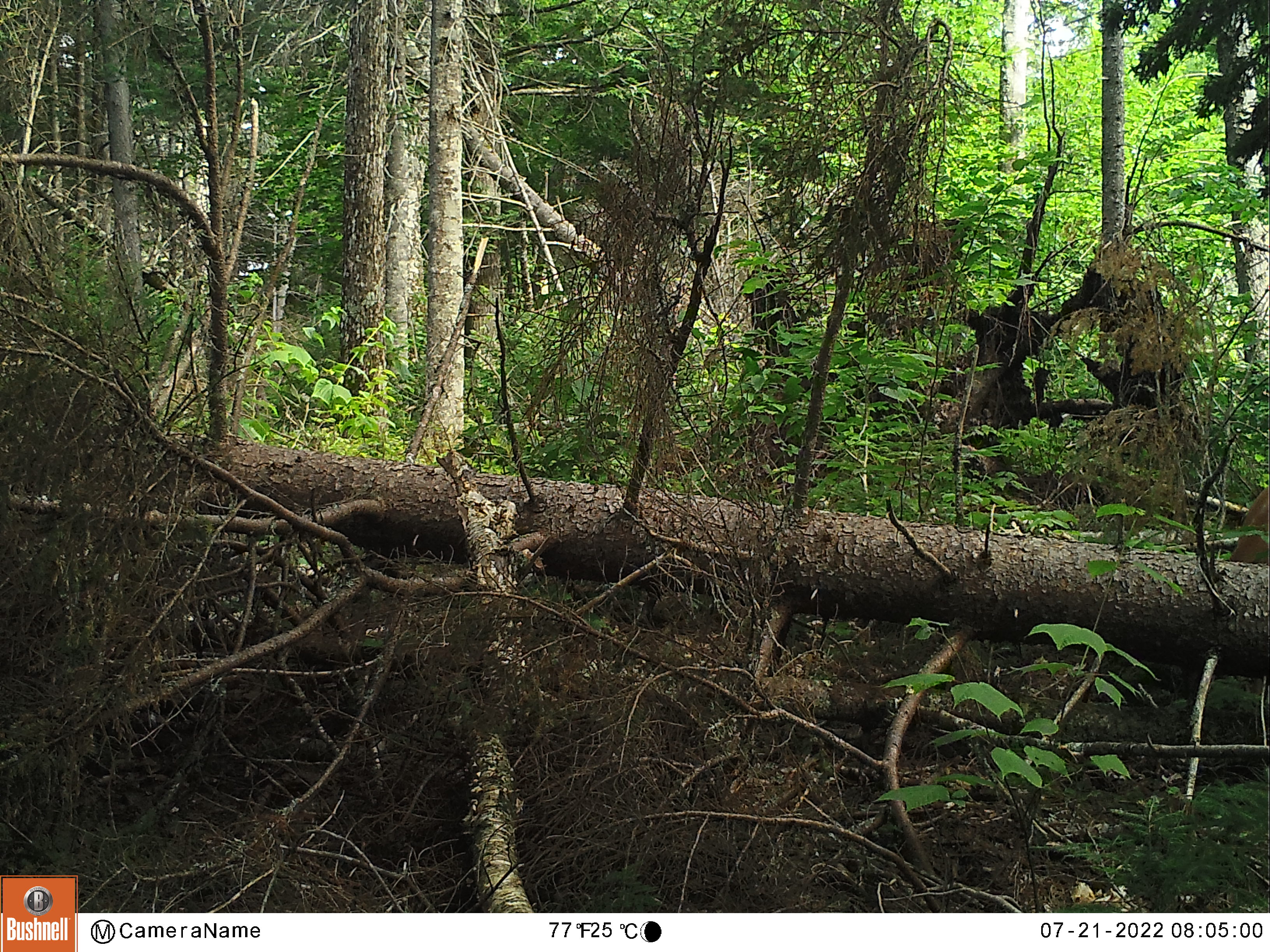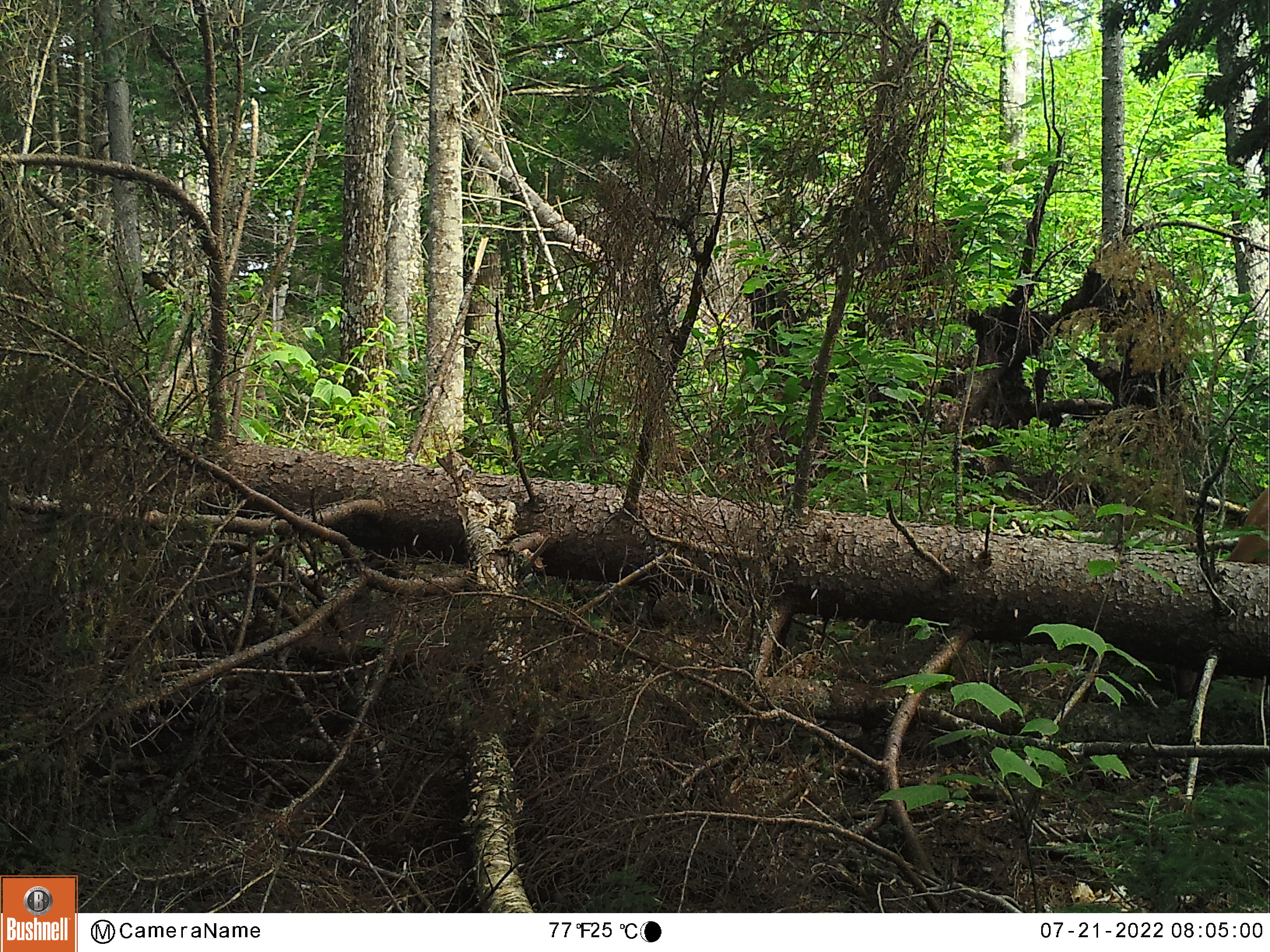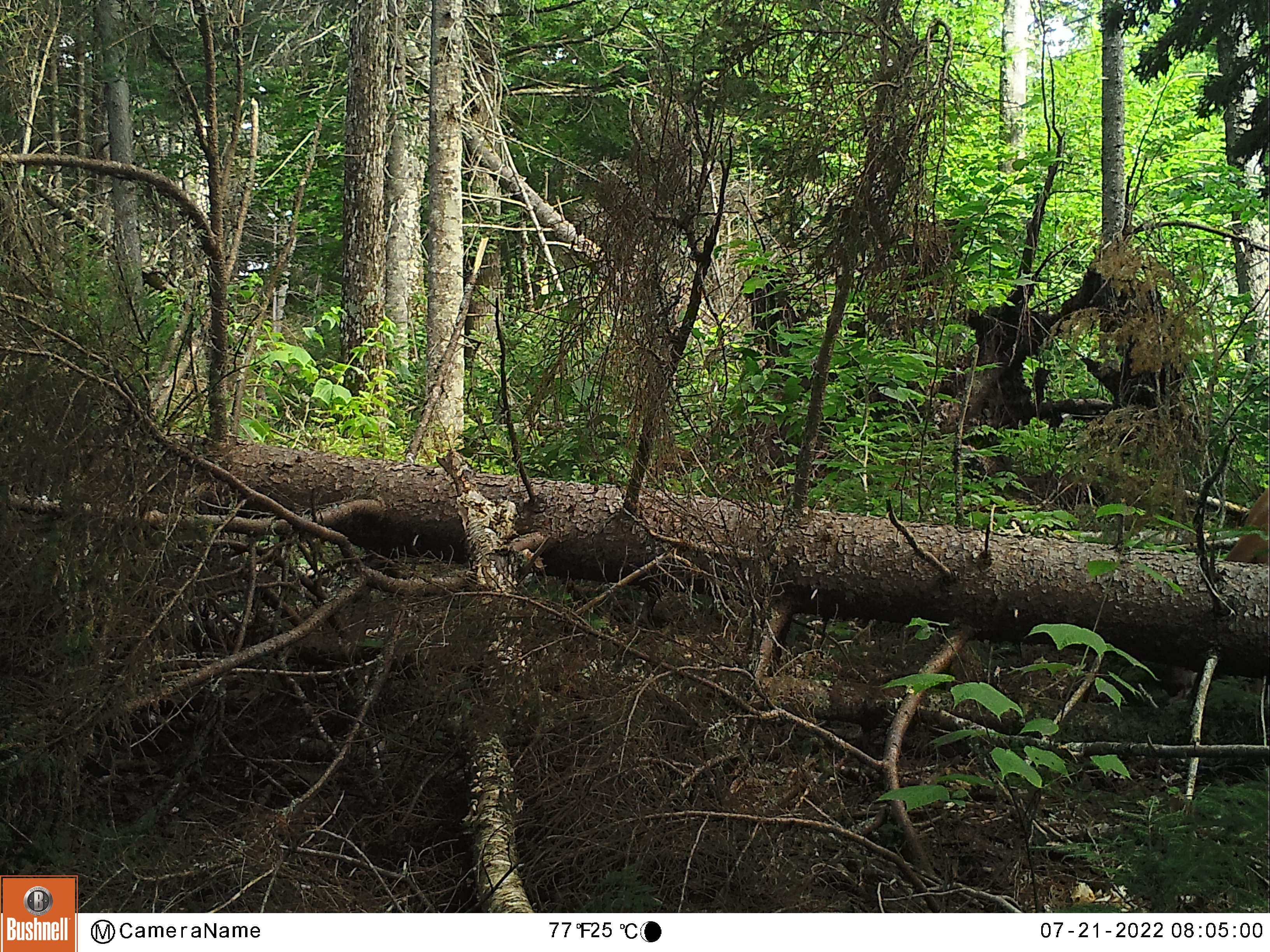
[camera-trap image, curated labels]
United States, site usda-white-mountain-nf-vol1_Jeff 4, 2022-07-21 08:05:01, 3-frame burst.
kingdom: Animalia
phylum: Chordata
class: Mammalia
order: Artiodactyla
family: Cervidae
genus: Odocoileus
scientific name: Odocoileus virginianus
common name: white-tailed deer